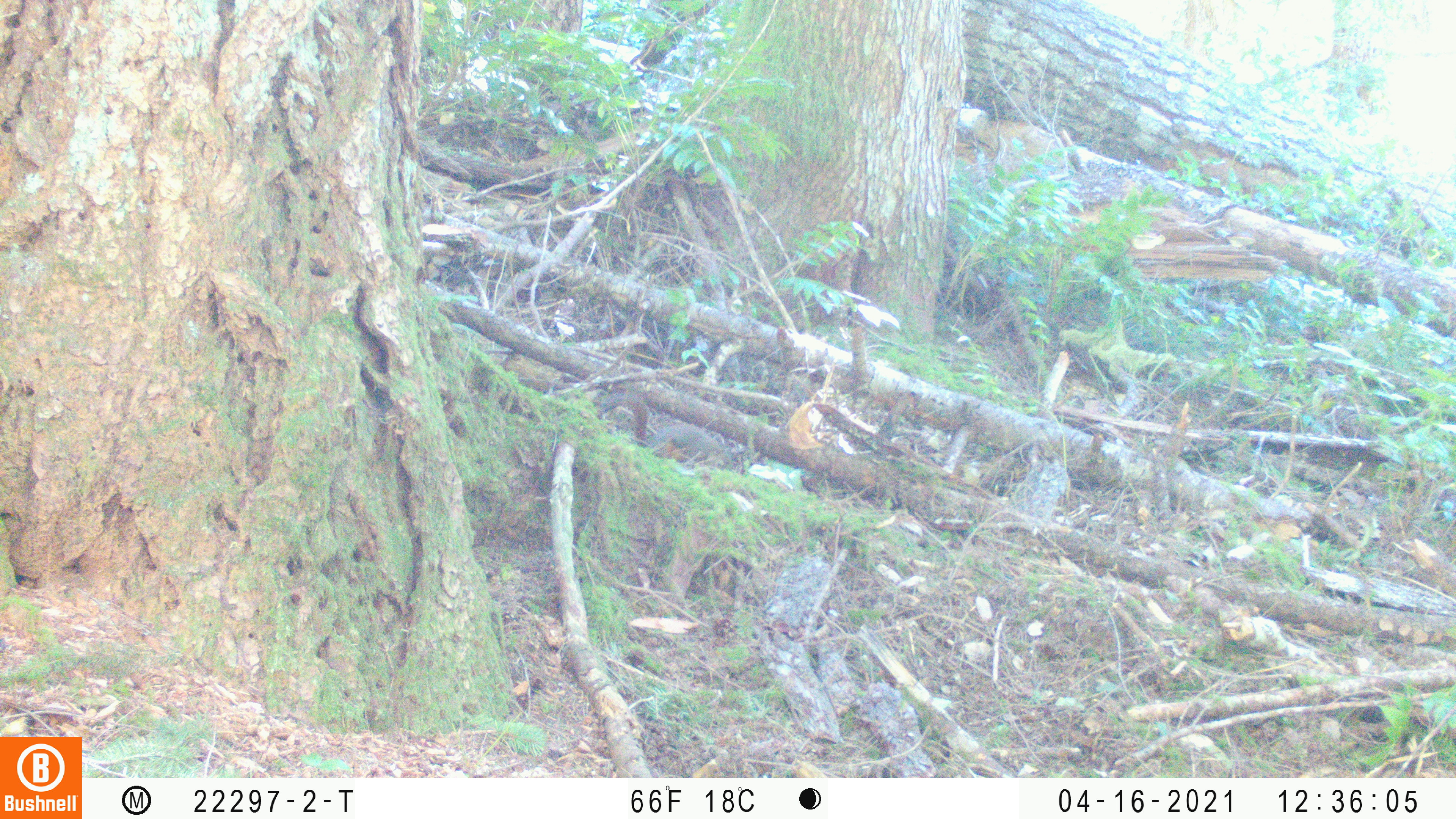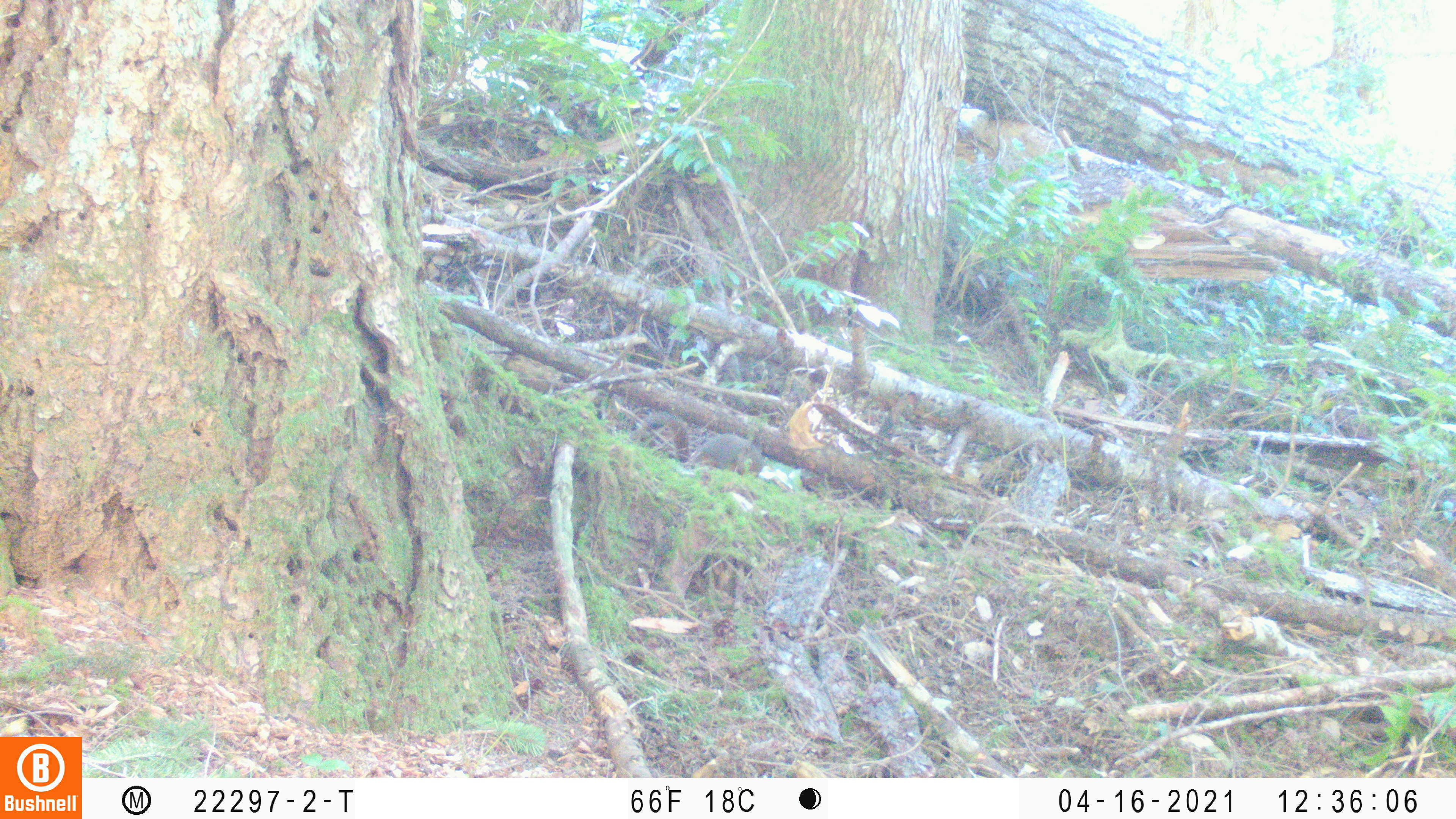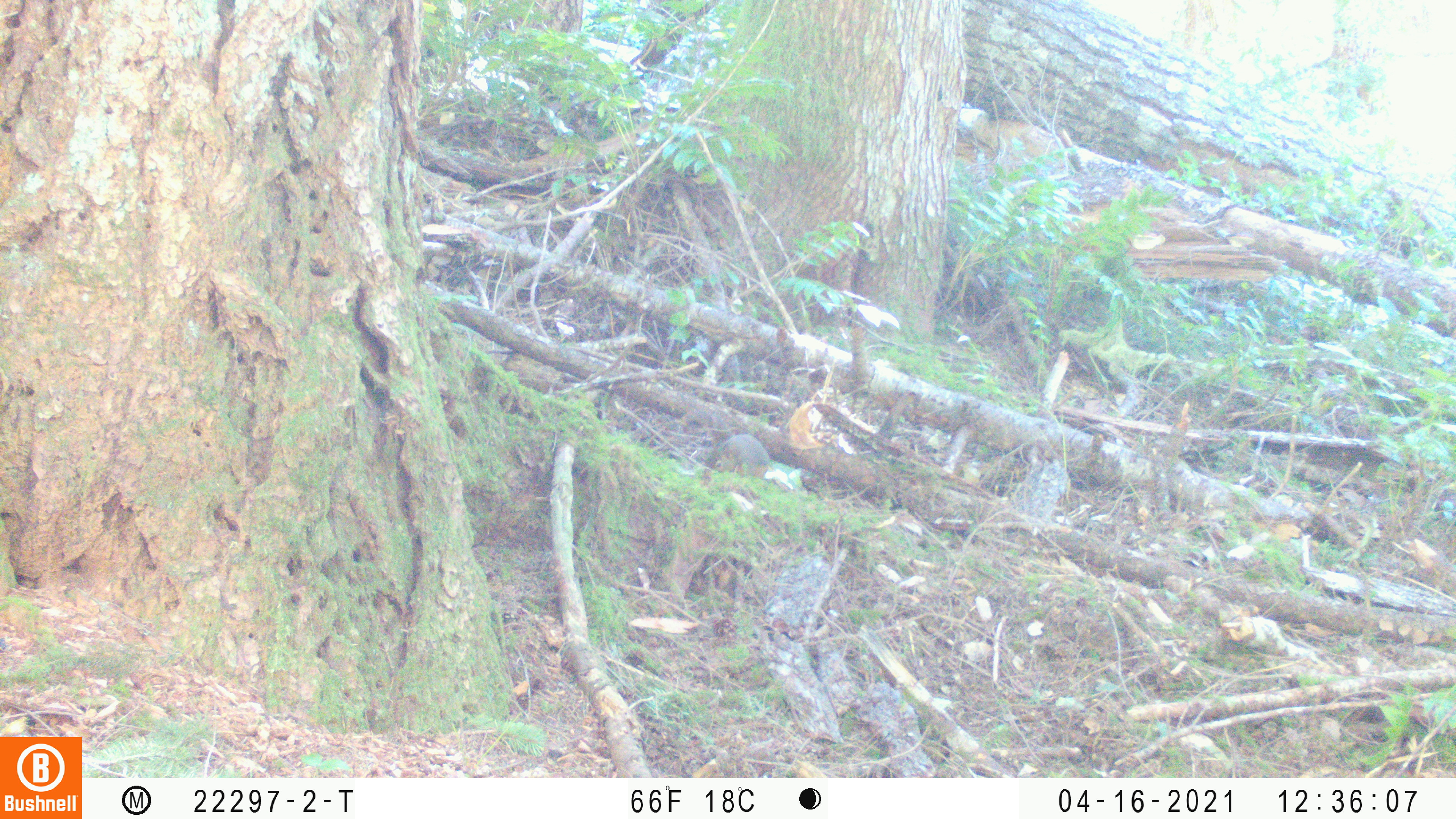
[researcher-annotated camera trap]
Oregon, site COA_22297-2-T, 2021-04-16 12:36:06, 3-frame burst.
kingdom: Animalia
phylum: Chordata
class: Mammalia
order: Rodentia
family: Sciuridae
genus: Tamiasciurus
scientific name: Tamiasciurus douglasii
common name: douglas squirrel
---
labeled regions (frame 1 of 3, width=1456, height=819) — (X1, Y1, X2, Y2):
douglas squirrel: (583, 382, 764, 507)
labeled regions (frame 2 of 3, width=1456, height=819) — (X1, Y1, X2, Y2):
douglas squirrel: (623, 400, 780, 489)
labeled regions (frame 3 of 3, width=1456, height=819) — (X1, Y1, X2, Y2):
douglas squirrel: (652, 395, 790, 499)